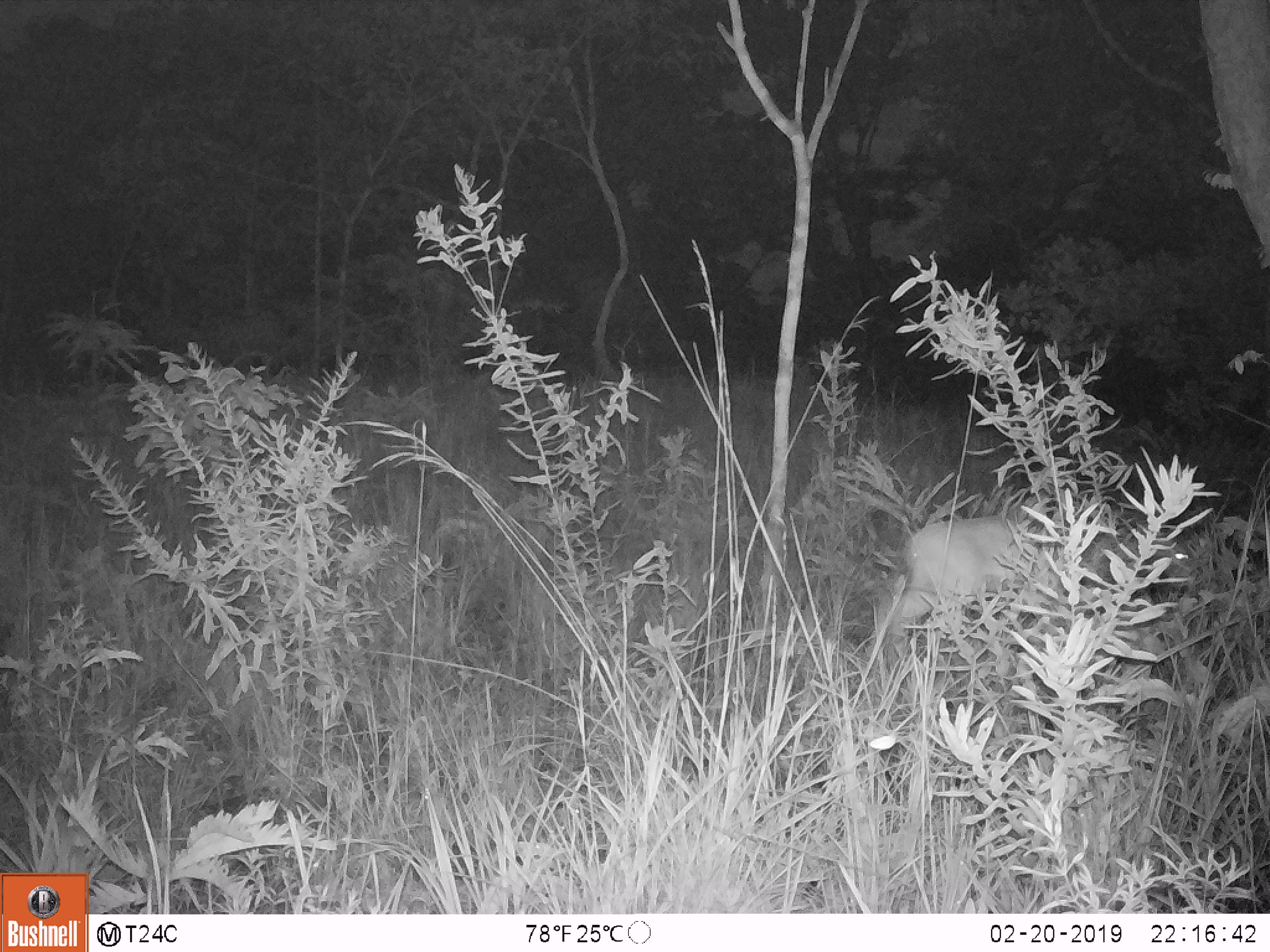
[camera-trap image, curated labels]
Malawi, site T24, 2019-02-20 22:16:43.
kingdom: Animalia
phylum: Chordata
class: Mammalia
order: Artiodactyla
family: Bovidae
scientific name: Antilopinae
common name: small antelope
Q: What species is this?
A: Small antelope (Antilopinae).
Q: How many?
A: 1.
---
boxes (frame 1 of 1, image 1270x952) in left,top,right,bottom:
small antelope: 865,470,1116,709